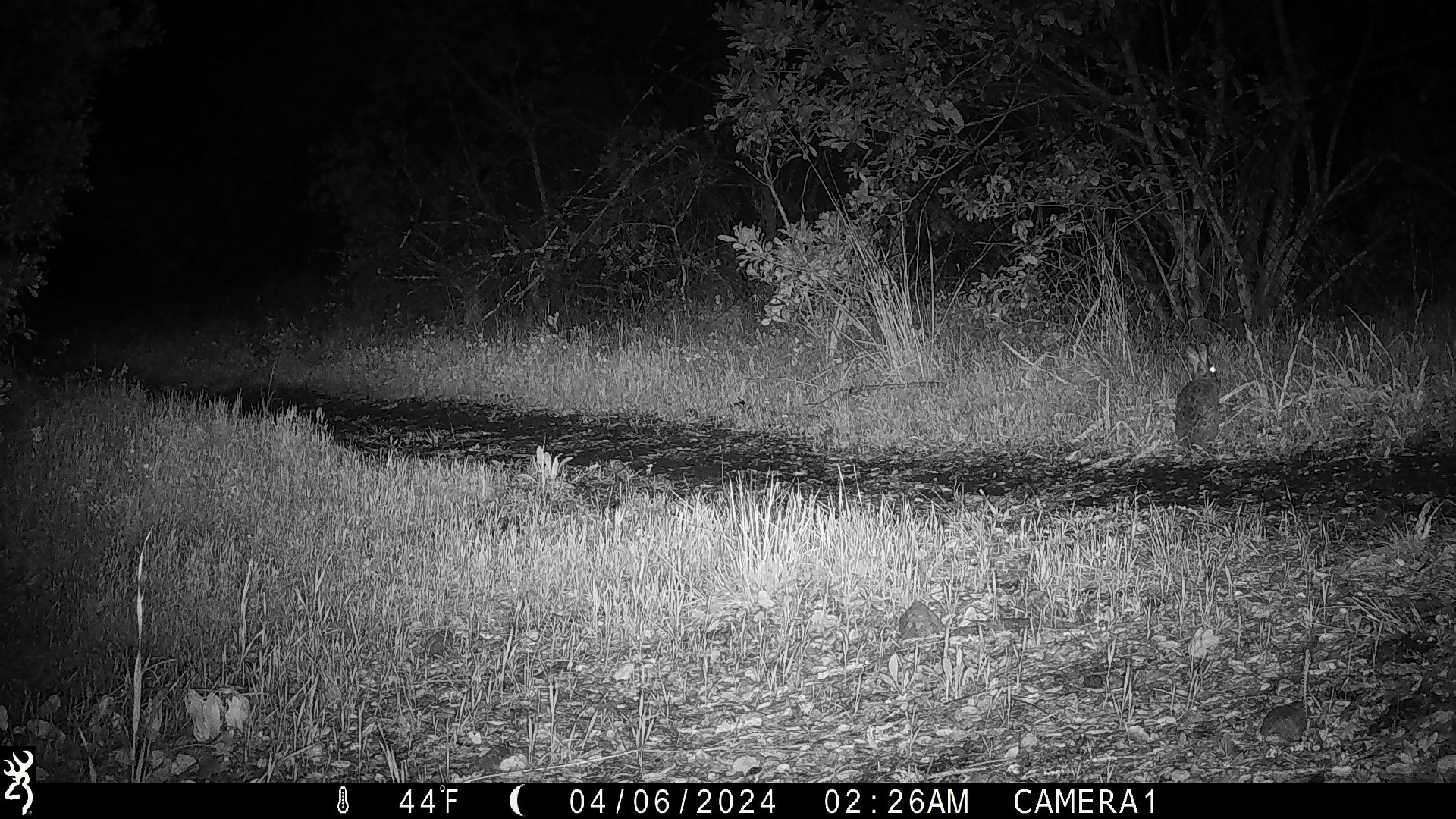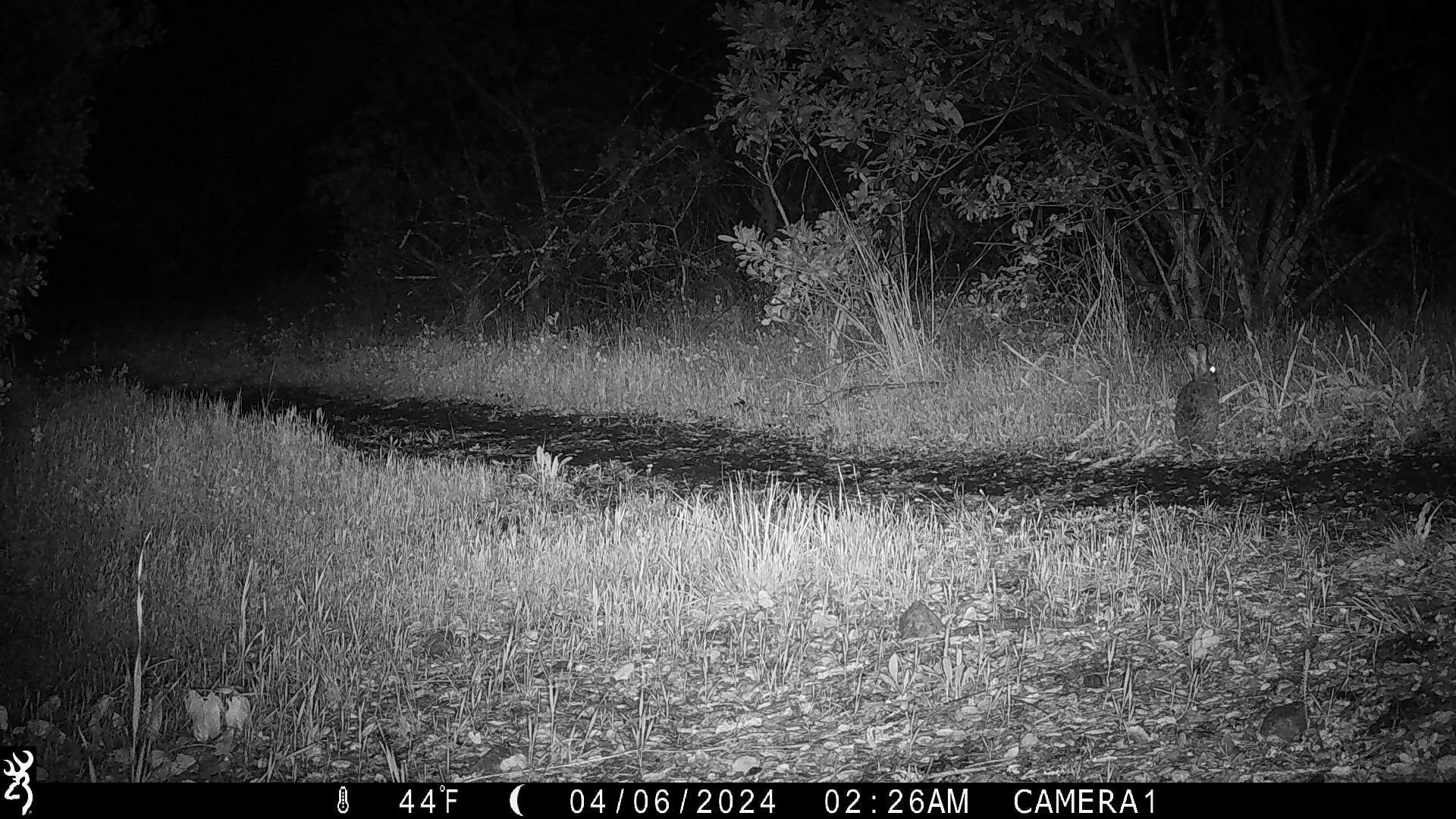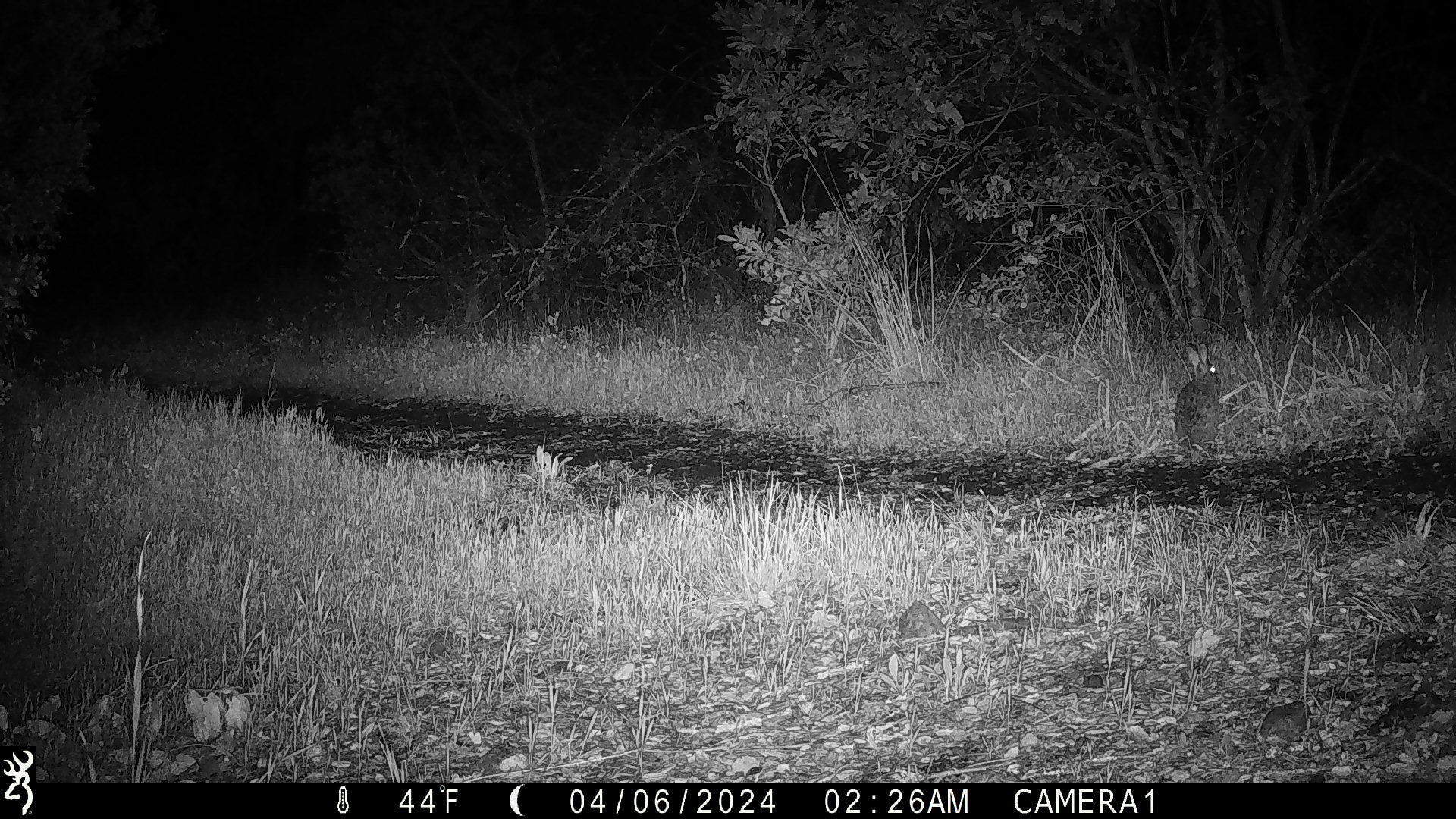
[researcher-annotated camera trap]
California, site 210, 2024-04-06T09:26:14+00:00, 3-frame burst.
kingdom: Animalia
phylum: Chordata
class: Mammalia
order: Lagomorpha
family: Leporidae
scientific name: Leporidae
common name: rabbit